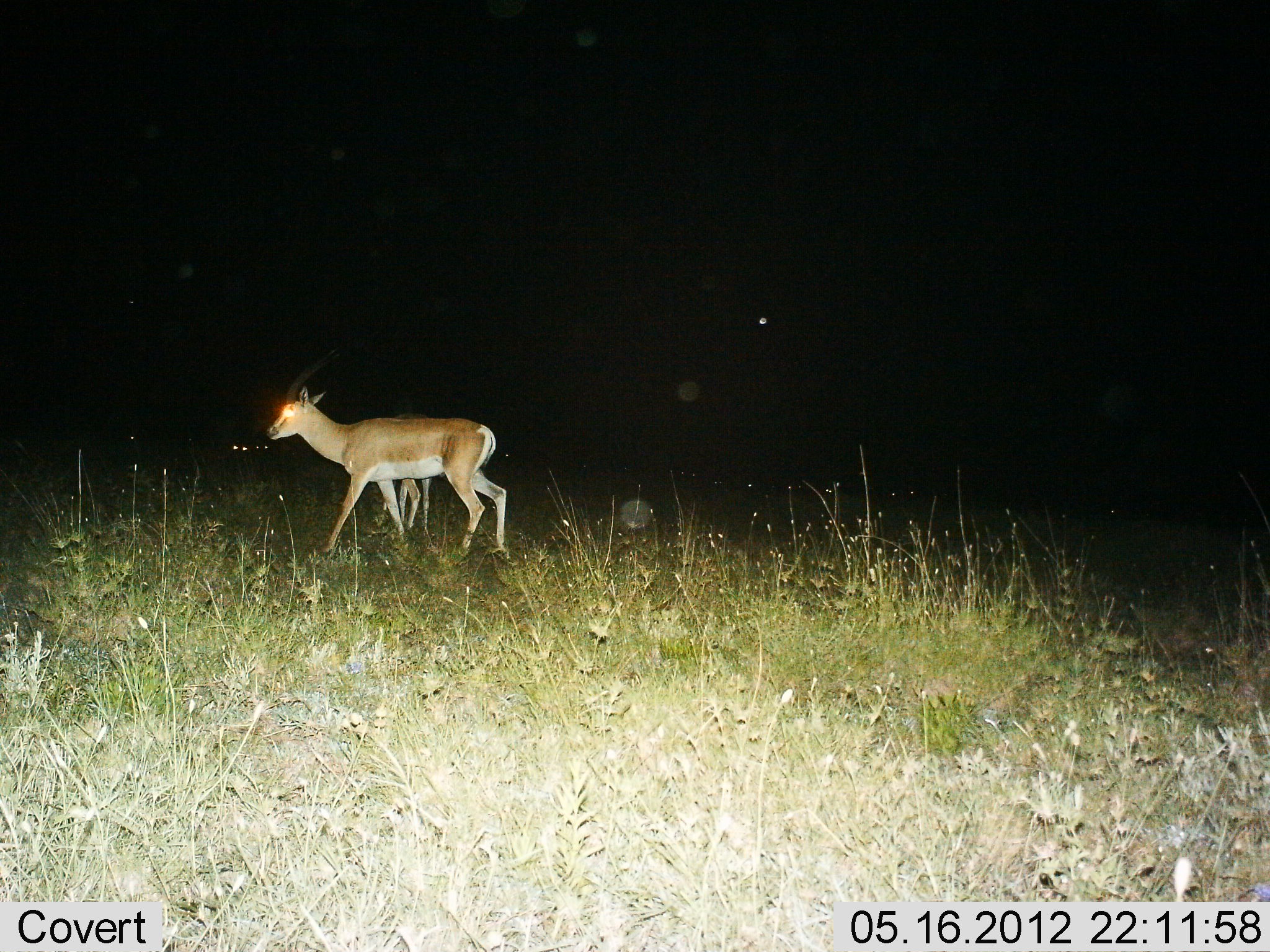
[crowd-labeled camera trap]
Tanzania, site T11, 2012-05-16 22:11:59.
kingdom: Animalia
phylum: Chordata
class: Mammalia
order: Artiodactyla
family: Bovidae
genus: Nanger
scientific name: Nanger granti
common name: grant's gazelle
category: gazellegrants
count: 2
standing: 40%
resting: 0%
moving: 70%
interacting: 0%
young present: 20%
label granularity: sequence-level